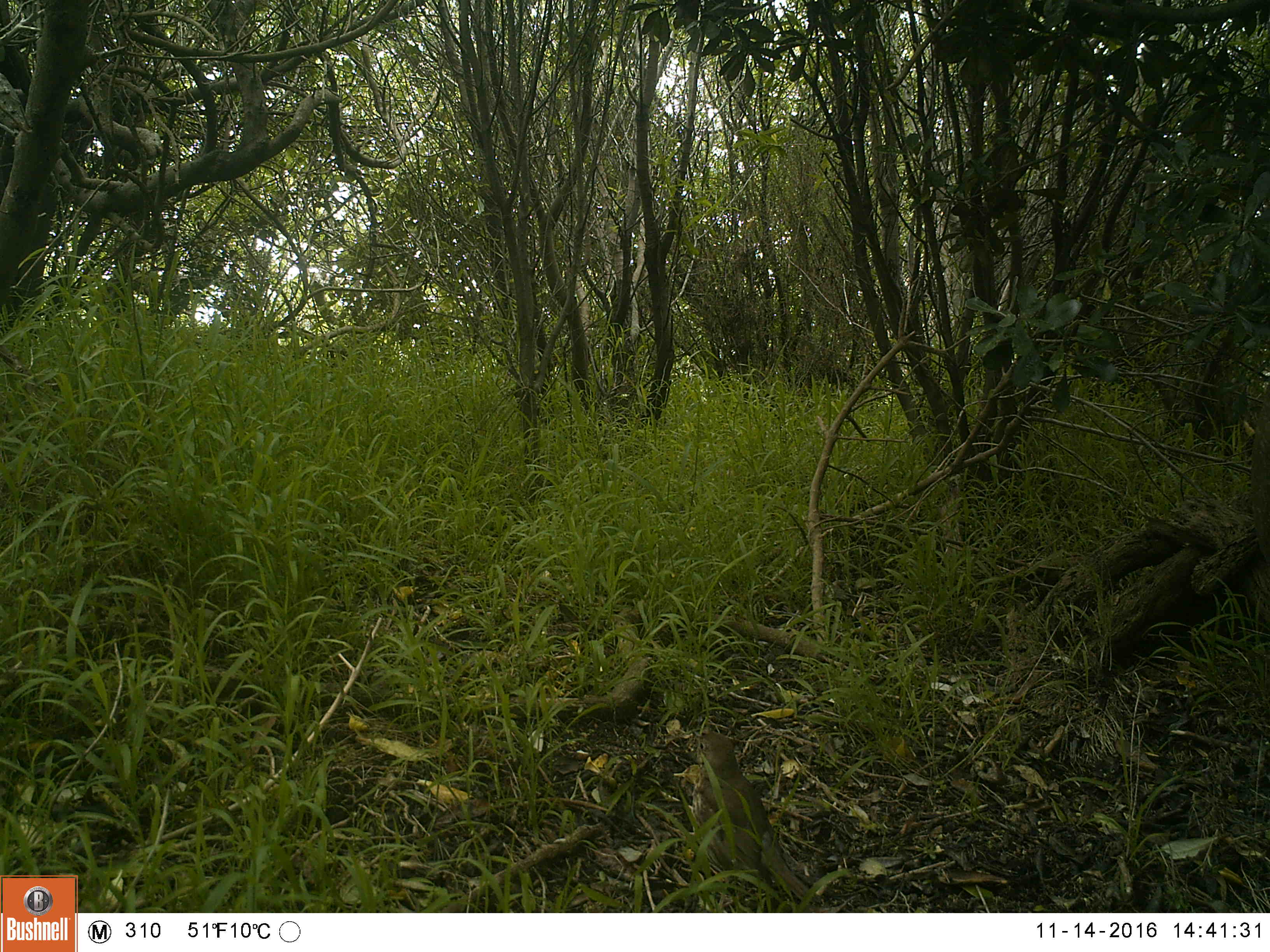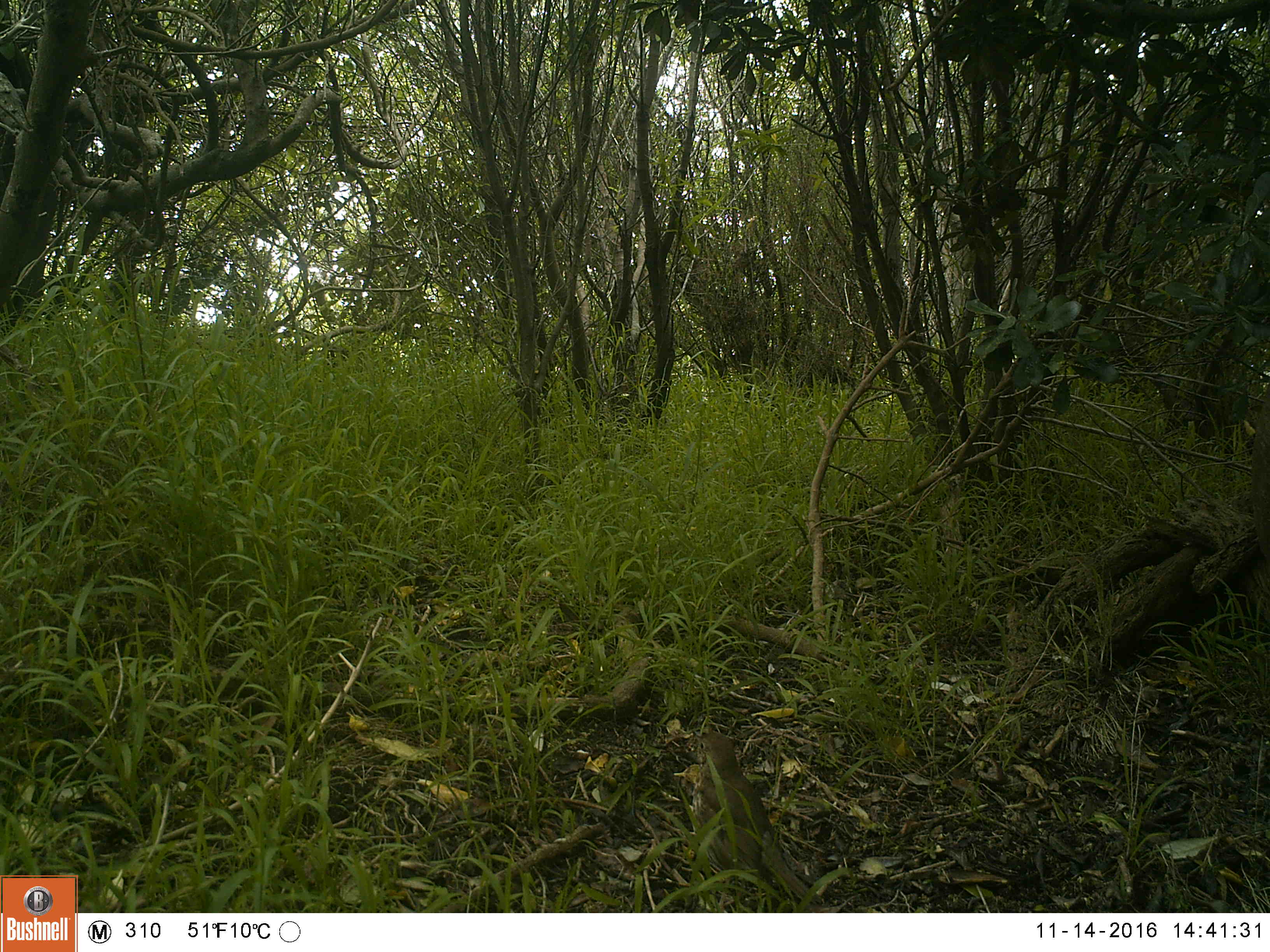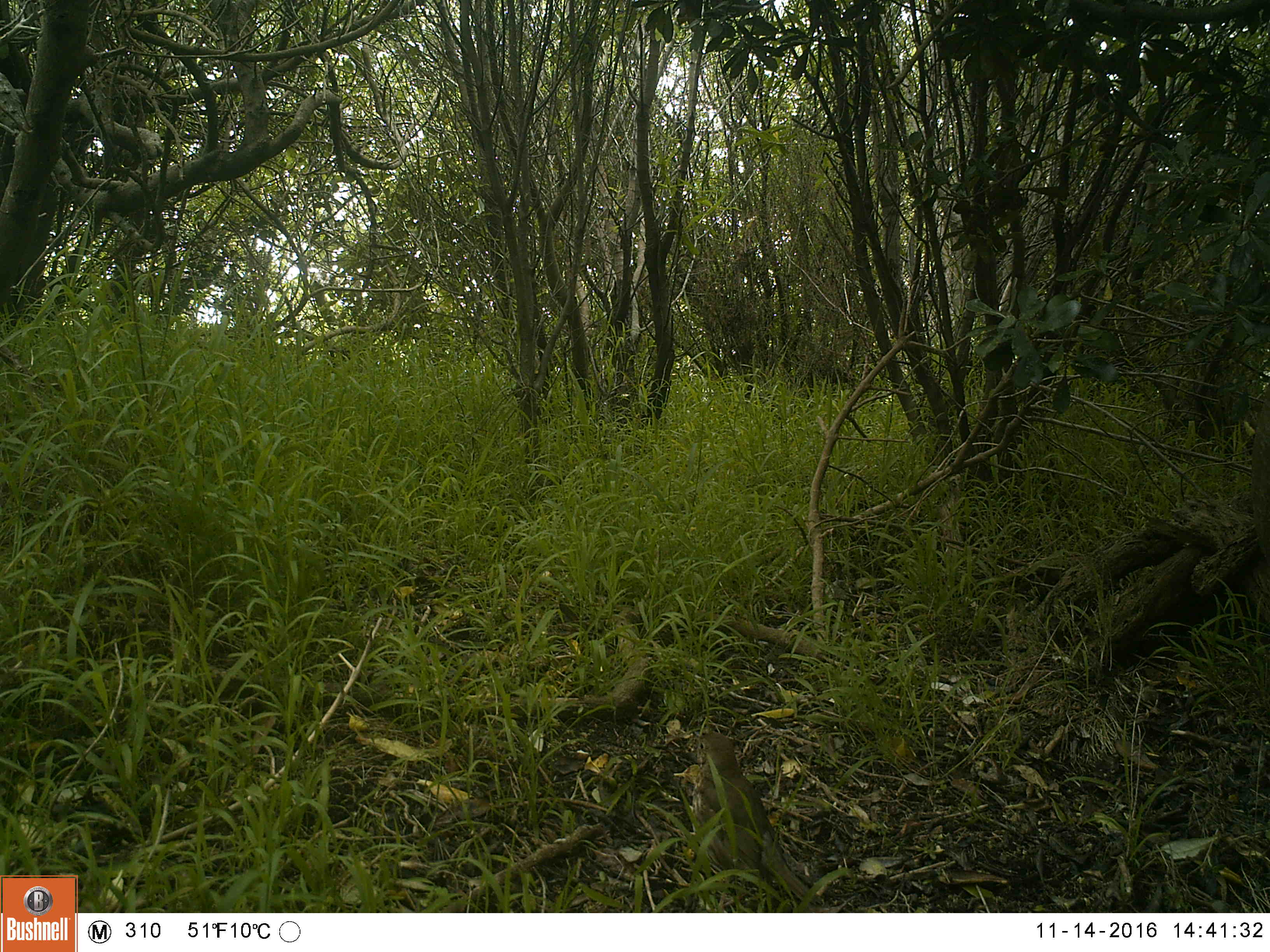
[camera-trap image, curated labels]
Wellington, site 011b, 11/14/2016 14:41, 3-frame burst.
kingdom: Animalia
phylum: Chordata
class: Aves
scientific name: Aves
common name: bird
Bird (Aves).